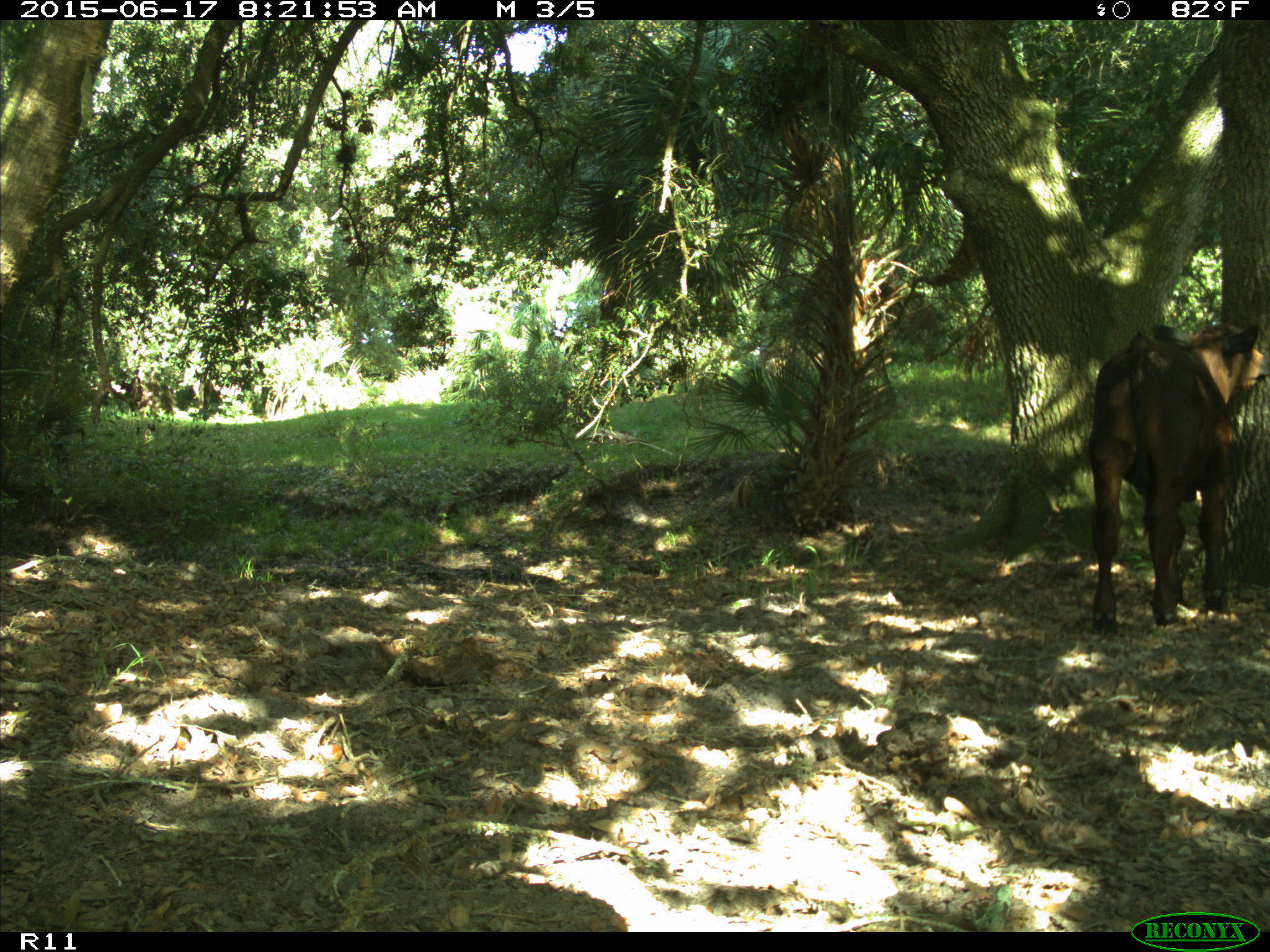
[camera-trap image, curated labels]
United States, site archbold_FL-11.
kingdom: Animalia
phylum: Chordata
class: Mammalia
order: Artiodactyla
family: Bovidae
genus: Bos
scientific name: Bos taurus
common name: domestic cow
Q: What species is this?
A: Bos taurus (domestic cow).